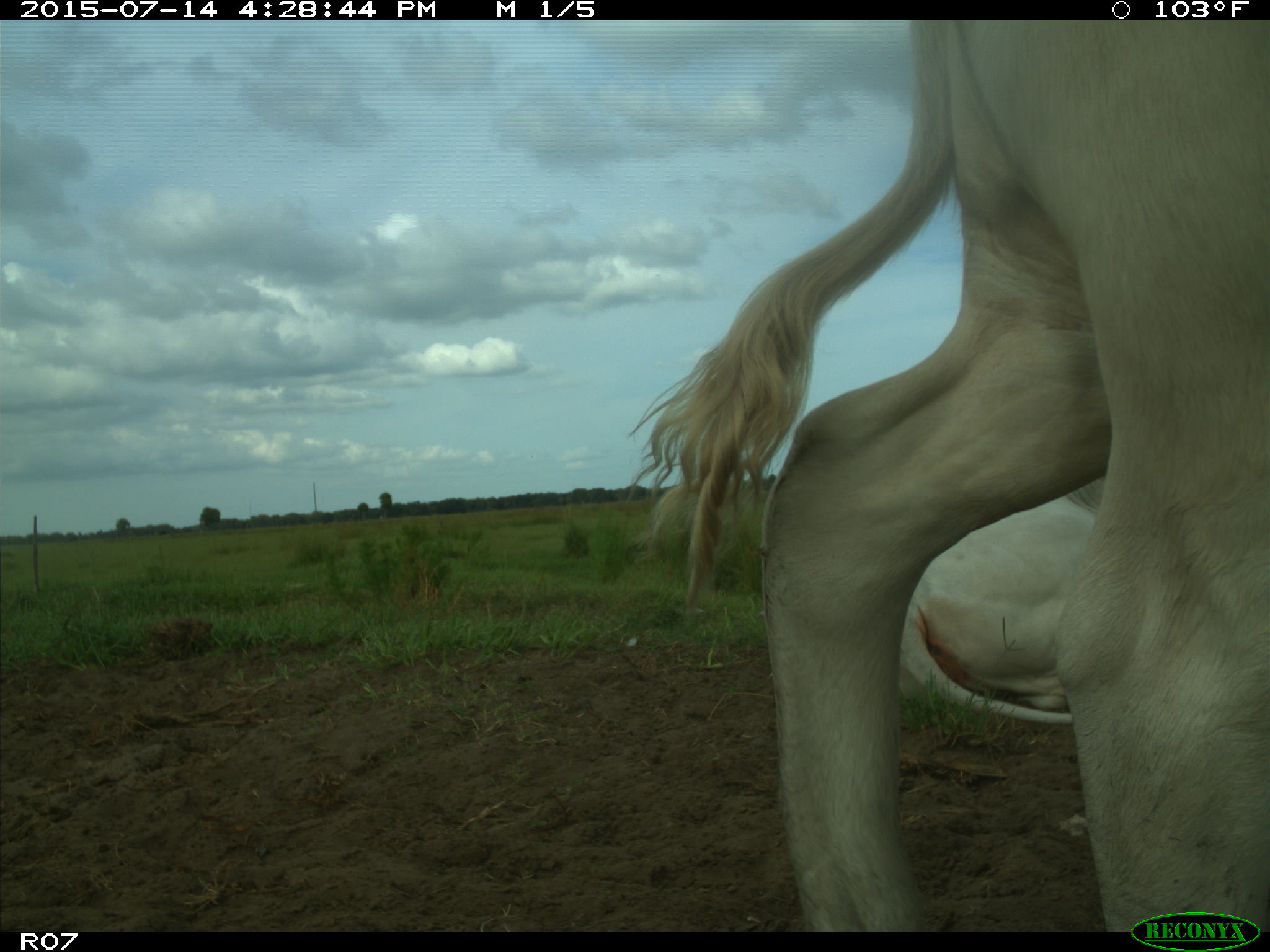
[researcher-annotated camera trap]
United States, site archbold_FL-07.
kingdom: Animalia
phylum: Chordata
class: Mammalia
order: Artiodactyla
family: Bovidae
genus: Bos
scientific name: Bos taurus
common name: domestic cow